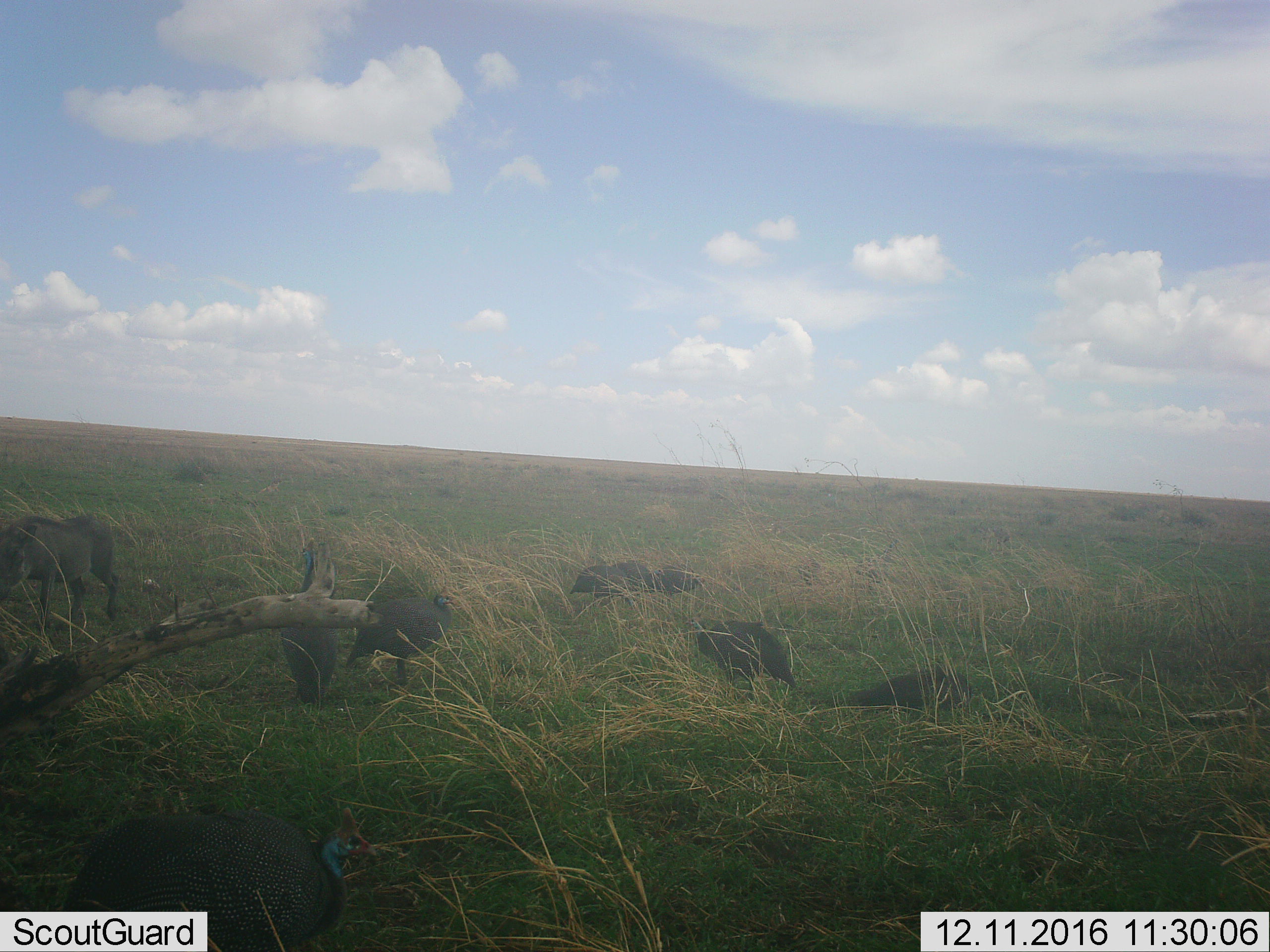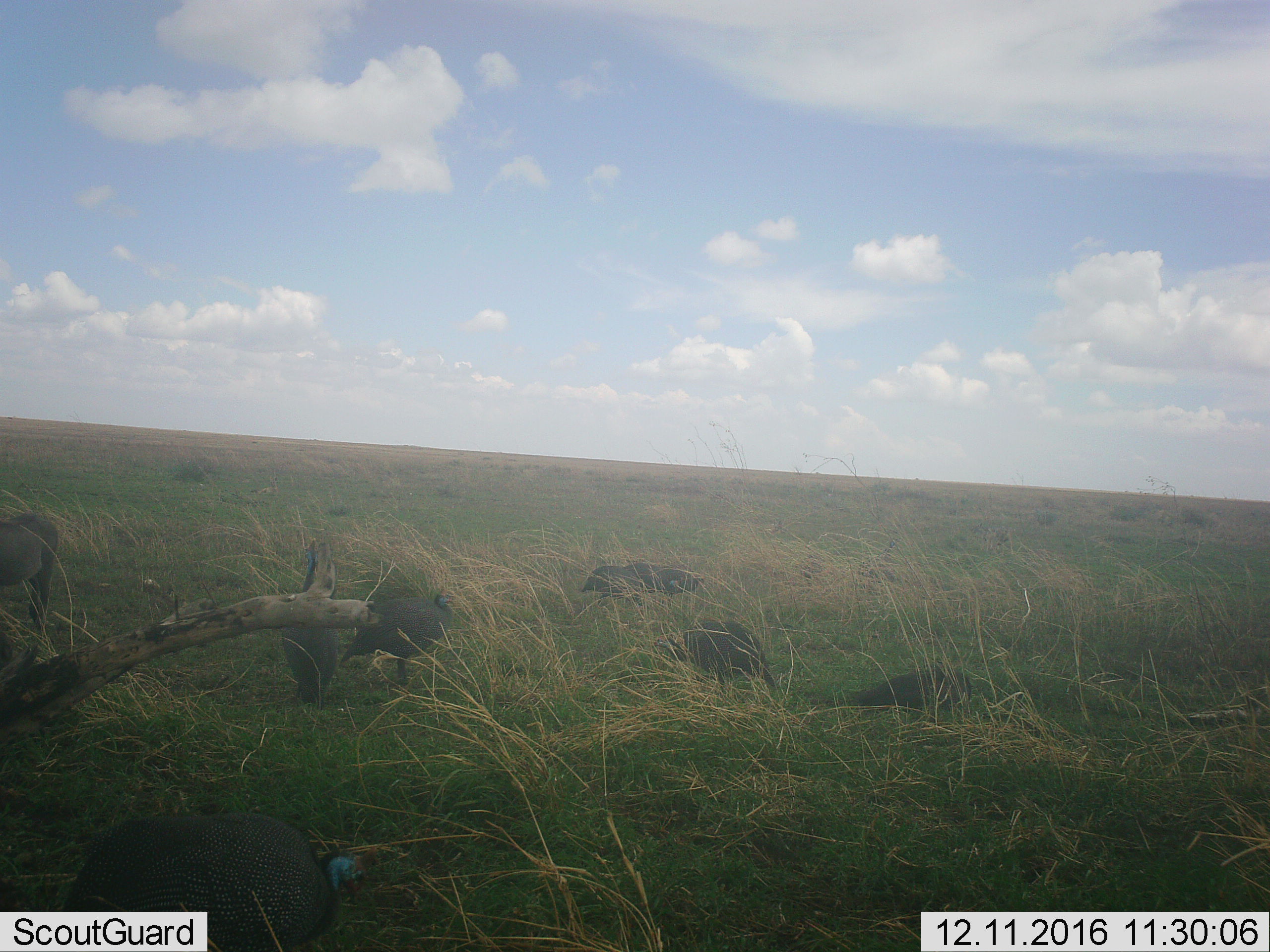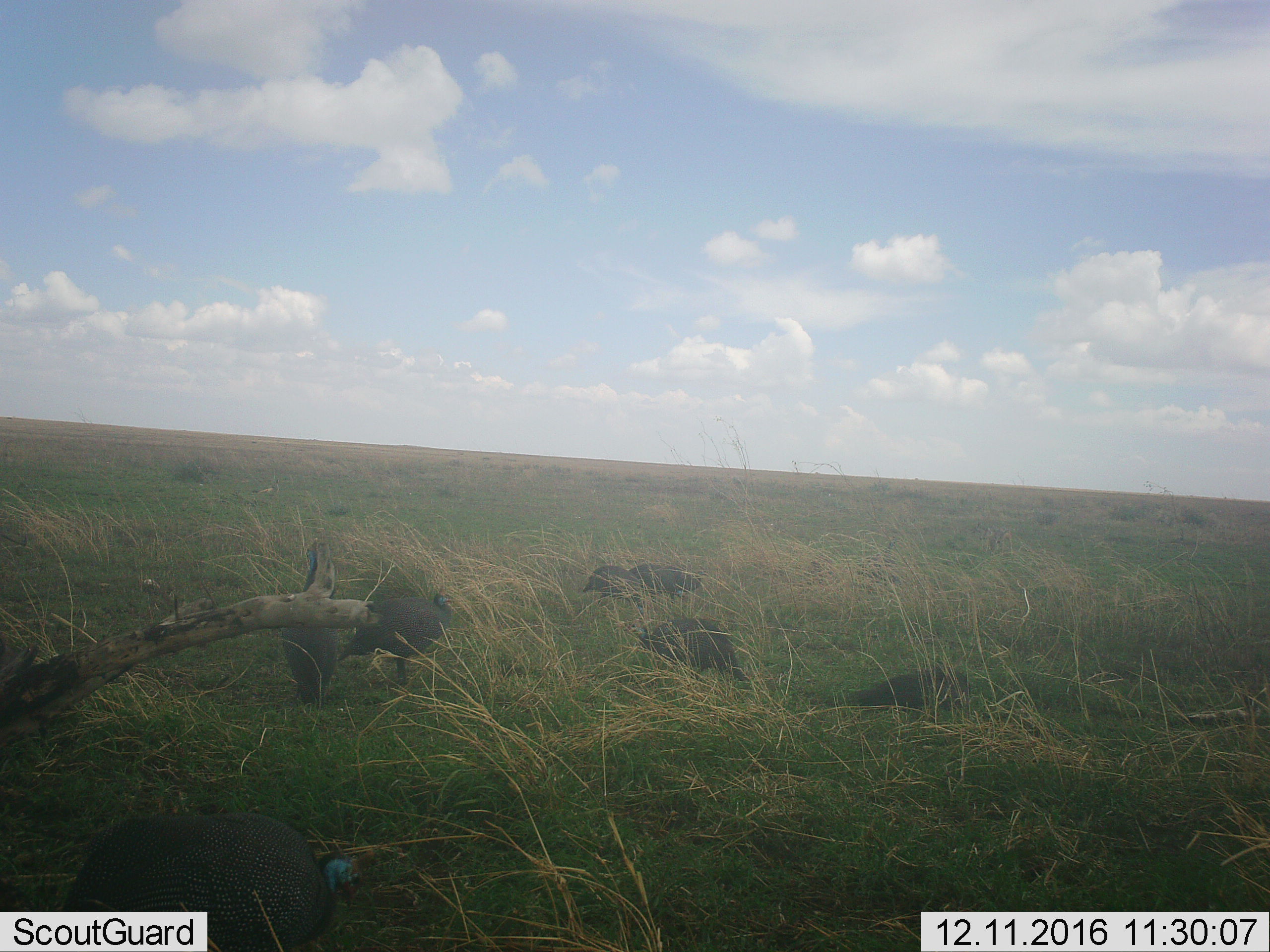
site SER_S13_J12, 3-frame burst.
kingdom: Animalia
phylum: Chordata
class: Aves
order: Galliformes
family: Numididae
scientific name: Numididae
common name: guineafowl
Guineafowl (Numididae), count 6. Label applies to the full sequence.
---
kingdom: Animalia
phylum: Chordata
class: Mammalia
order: Artiodactyla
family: Suidae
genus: Phacochoerus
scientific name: Phacochoerus africanus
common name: warthog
Warthog (Phacochoerus africanus), count 1. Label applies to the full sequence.